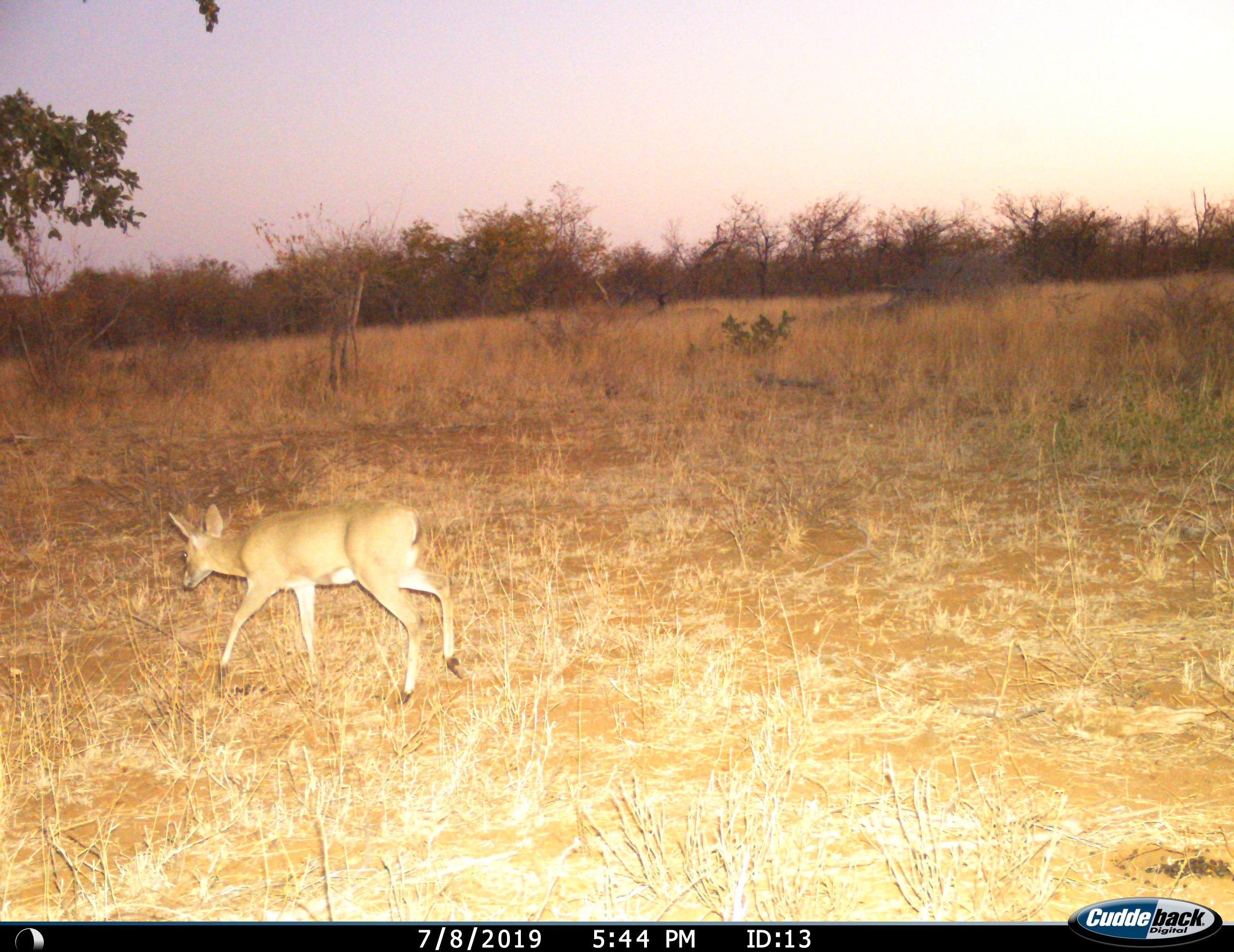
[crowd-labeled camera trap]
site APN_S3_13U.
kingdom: Animalia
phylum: Chordata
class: Mammalia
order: Artiodactyla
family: Bovidae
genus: Sylvicapra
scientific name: Sylvicapra grimmia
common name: common duiker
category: duikercommongrey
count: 1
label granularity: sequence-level